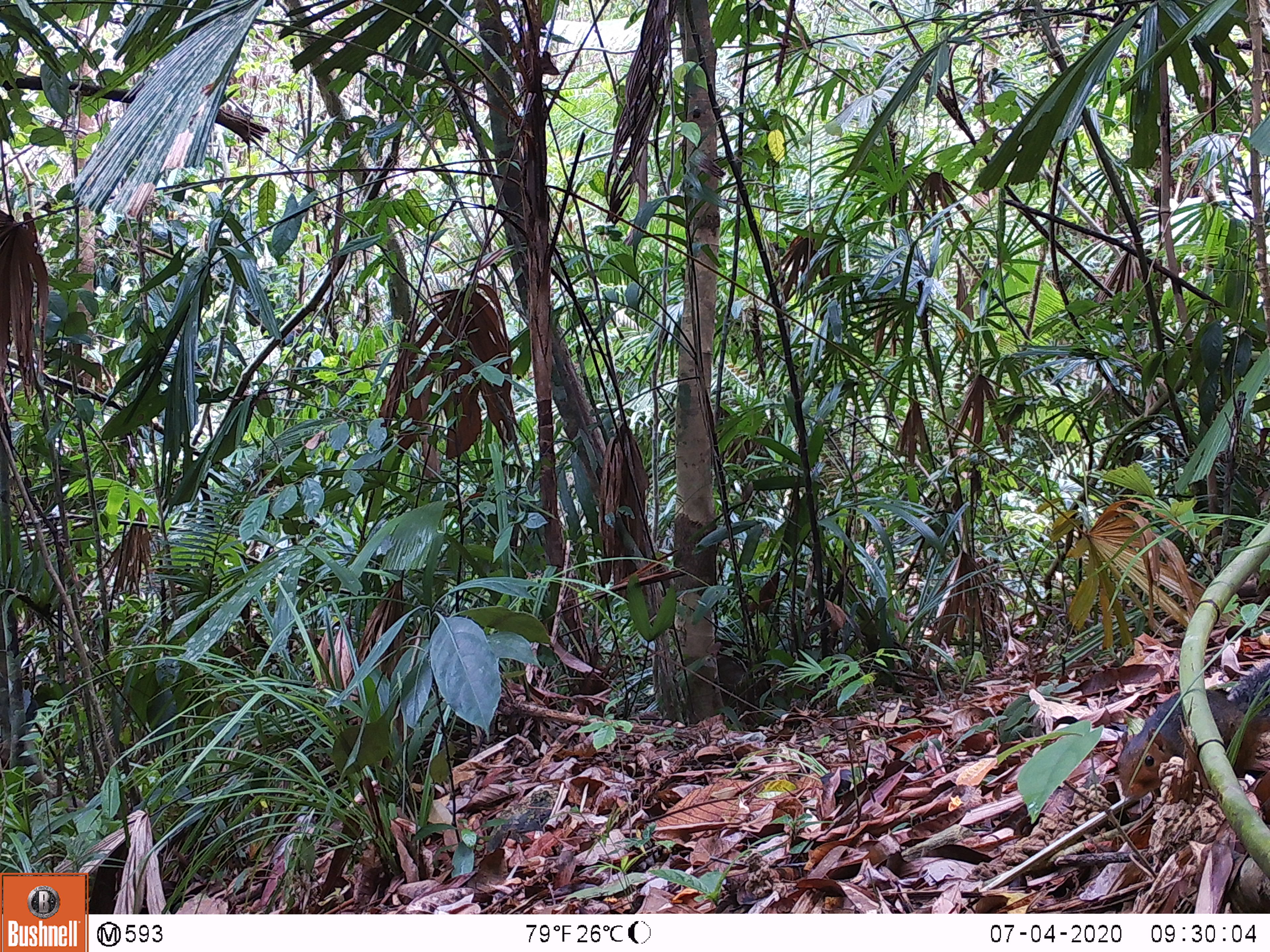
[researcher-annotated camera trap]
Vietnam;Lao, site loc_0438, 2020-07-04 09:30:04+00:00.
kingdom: Animalia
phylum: Chordata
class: Mammalia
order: Rodentia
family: Sciuridae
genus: Dremomys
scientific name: Dremomys rufigenis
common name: red-cheeked squirrel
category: red cheeked squirrel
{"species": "red cheeked squirrel (red-cheeked squirrel) (Dremomys rufigenis)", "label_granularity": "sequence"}